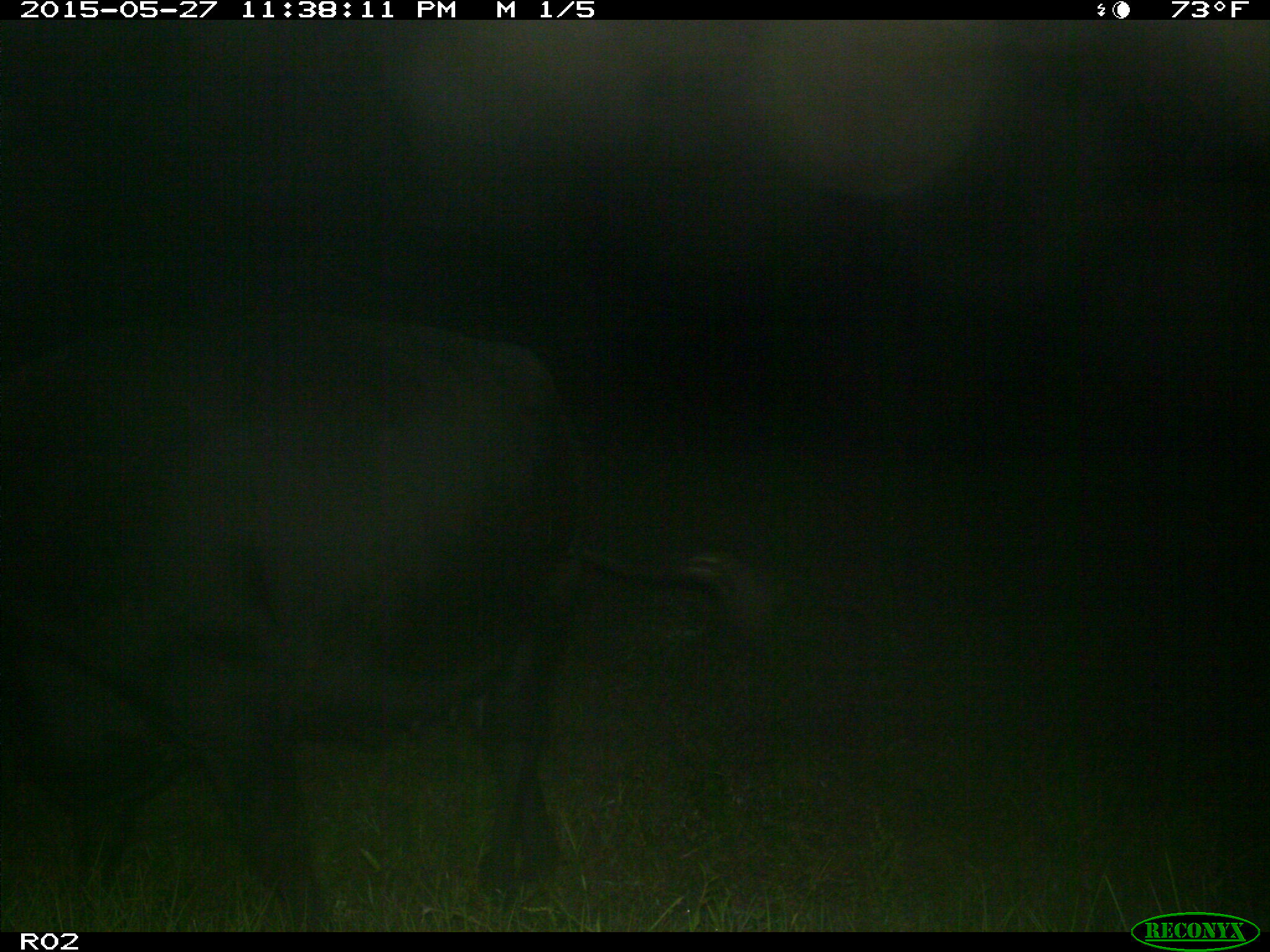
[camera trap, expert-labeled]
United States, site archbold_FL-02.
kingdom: Animalia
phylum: Chordata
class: Mammalia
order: Artiodactyla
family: Bovidae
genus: Bos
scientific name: Bos taurus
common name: domestic cow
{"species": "Bos taurus (domestic cow)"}